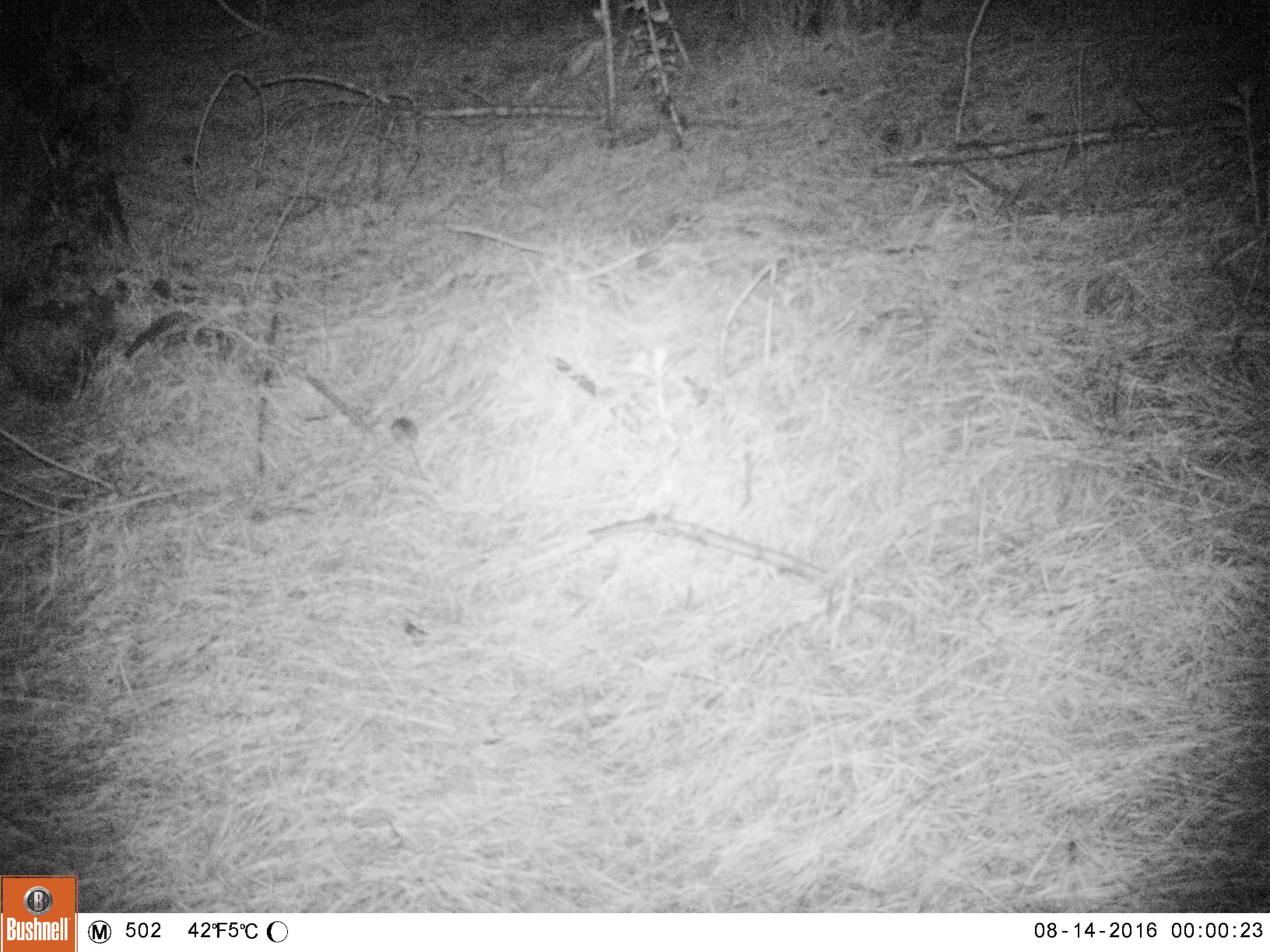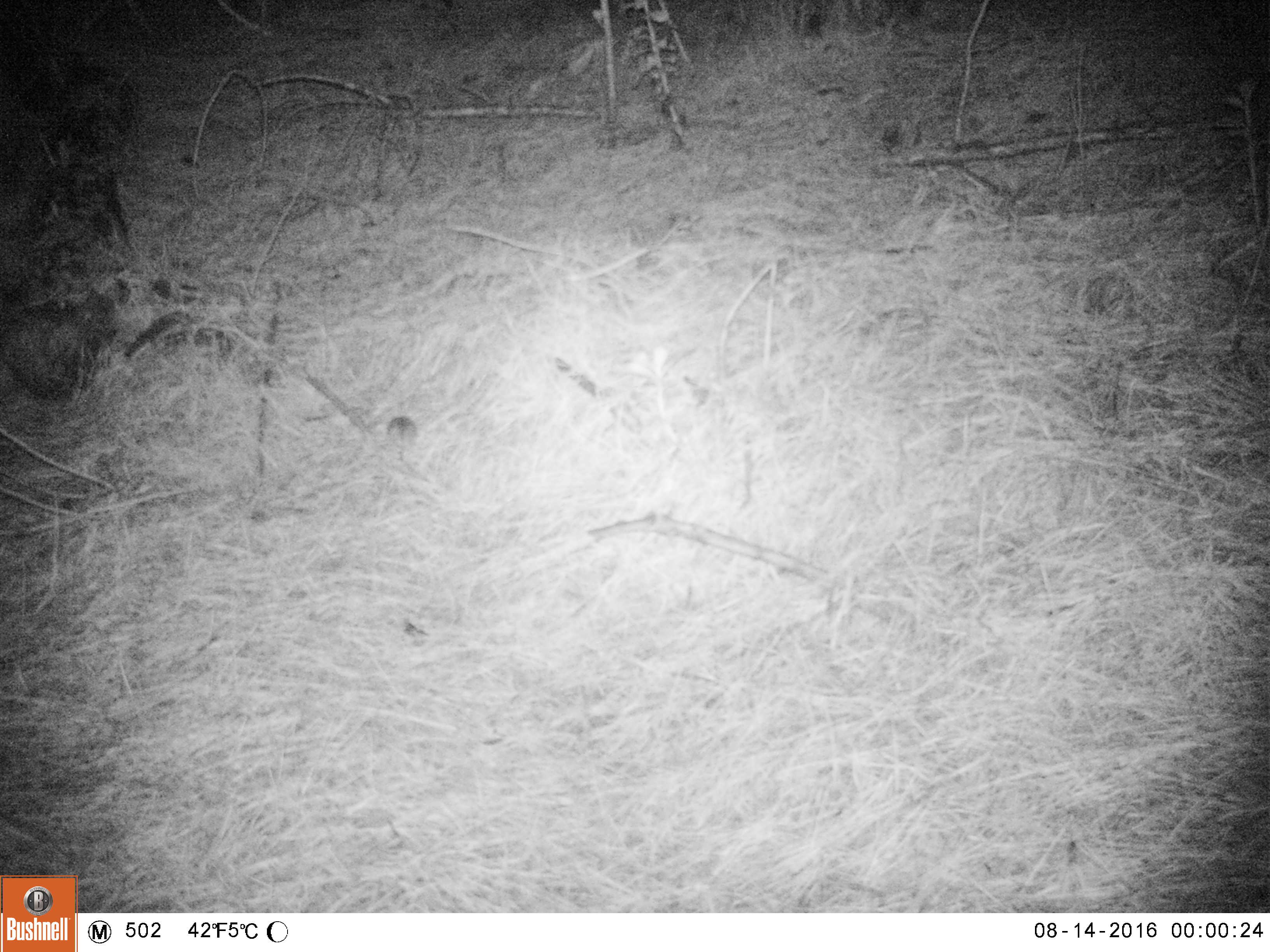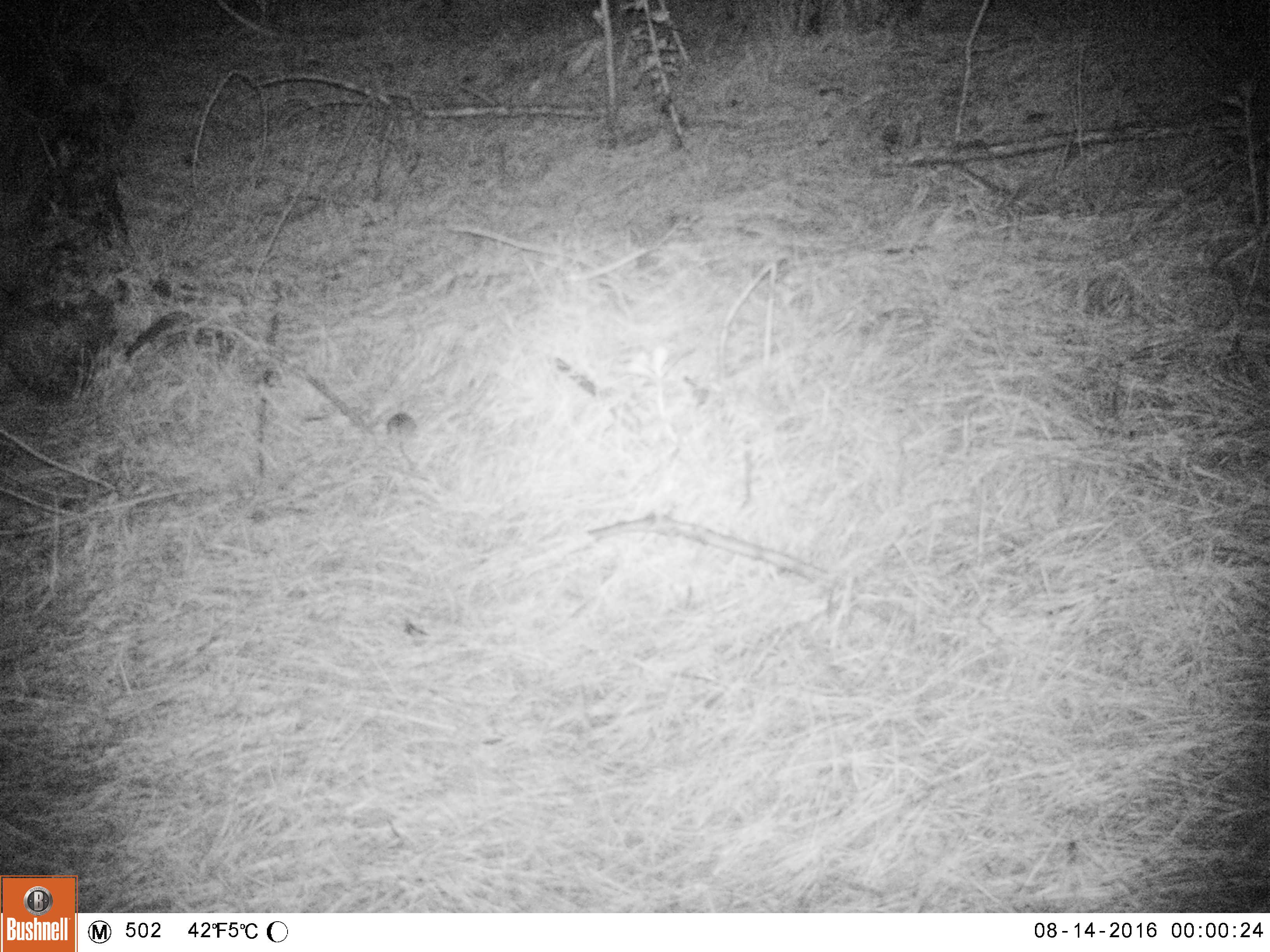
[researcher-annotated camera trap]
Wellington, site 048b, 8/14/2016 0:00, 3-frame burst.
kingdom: Animalia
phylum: Chordata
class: Mammalia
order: Rodentia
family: Muridae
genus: Rattus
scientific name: Rattus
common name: rat